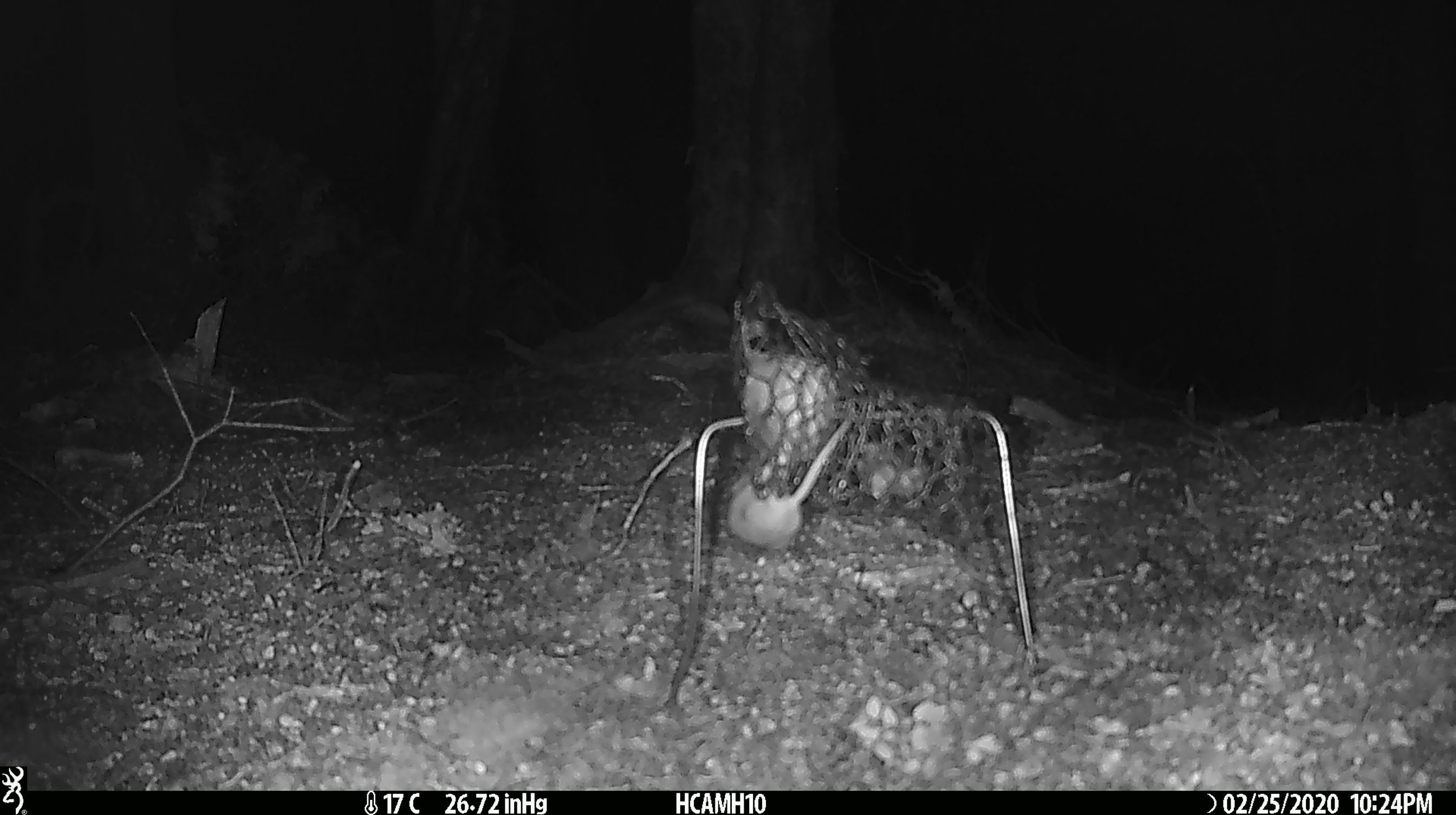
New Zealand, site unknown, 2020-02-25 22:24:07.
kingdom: Animalia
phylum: Chordata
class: Mammalia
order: Rodentia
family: Muridae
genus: Mus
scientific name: Mus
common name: mouse